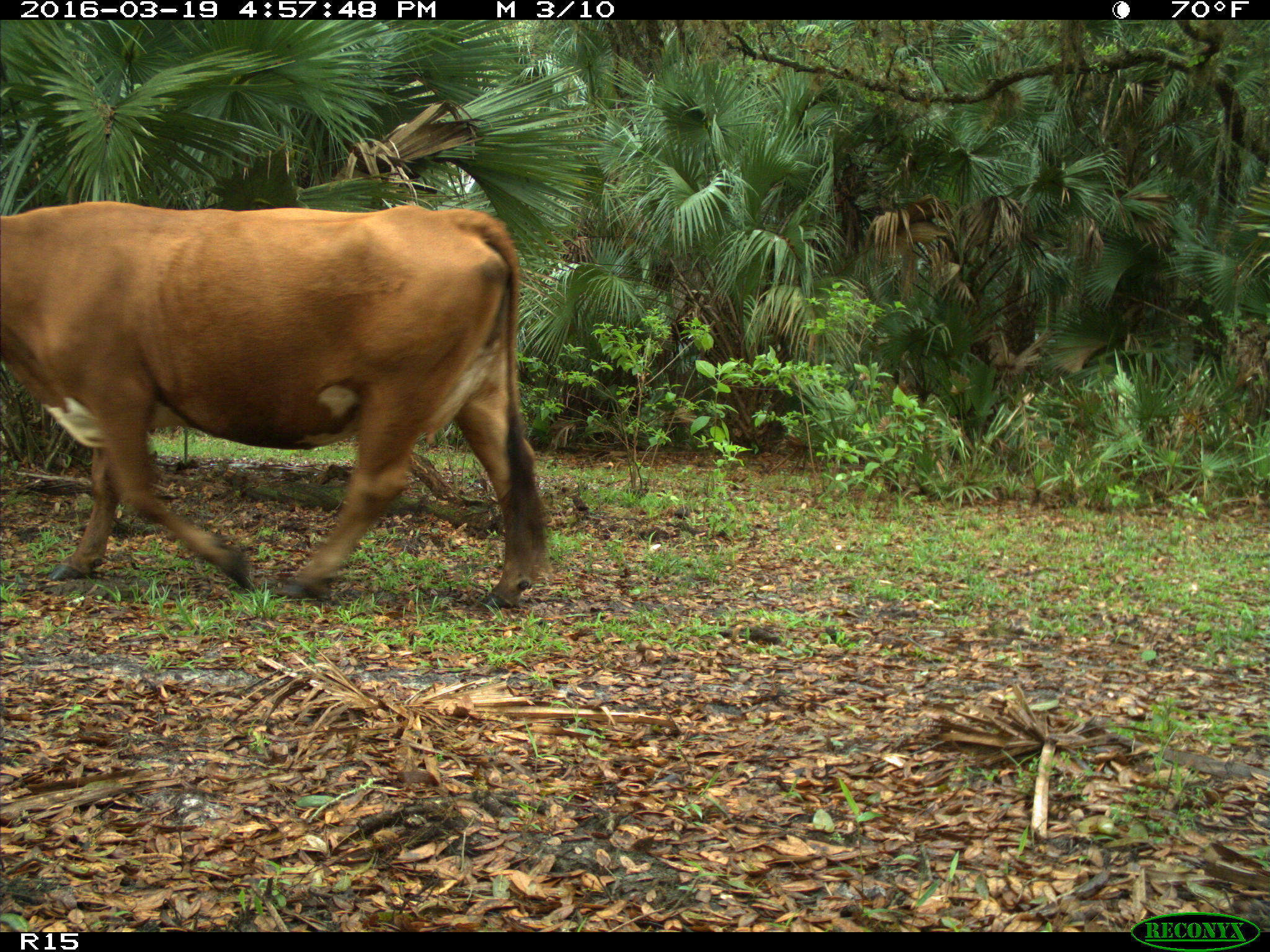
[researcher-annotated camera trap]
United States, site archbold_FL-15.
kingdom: Animalia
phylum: Chordata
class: Mammalia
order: Artiodactyla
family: Bovidae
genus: Bos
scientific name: Bos taurus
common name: domestic cow